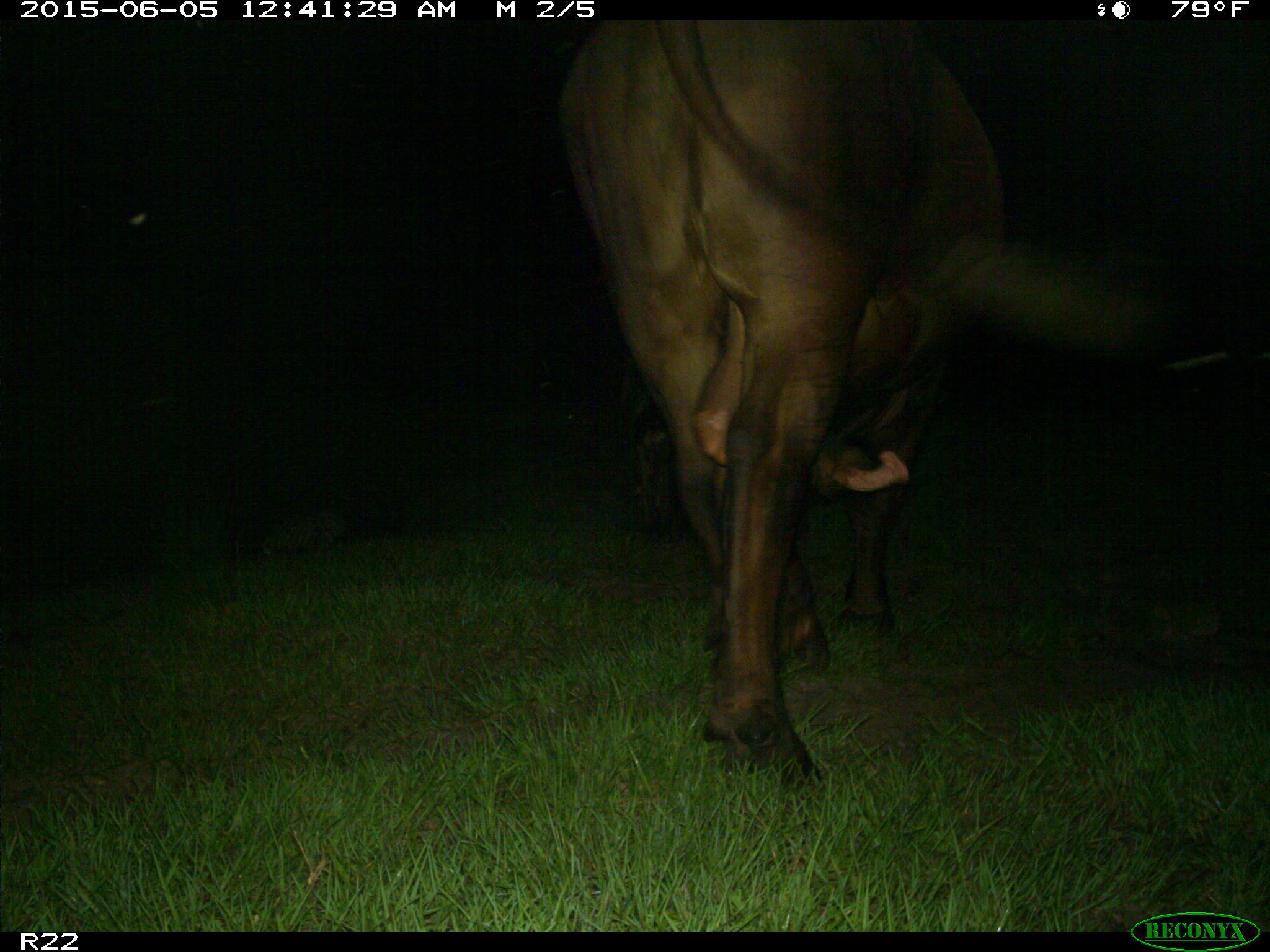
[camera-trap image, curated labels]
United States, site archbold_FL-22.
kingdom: Animalia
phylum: Chordata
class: Mammalia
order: Artiodactyla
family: Bovidae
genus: Bos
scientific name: Bos taurus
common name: domestic cow